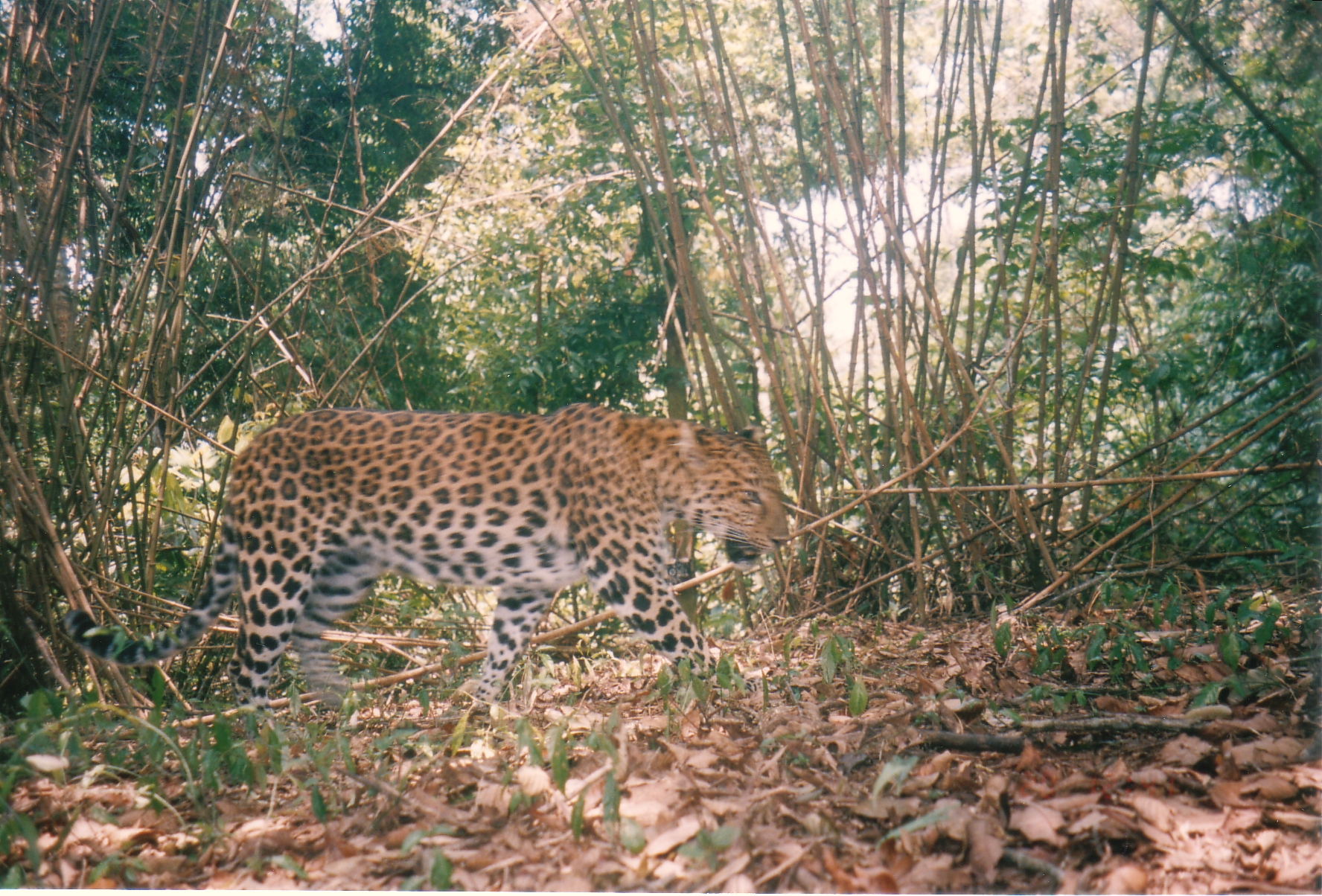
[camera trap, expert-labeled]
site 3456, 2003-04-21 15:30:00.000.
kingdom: Animalia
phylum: Chordata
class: Mammalia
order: Carnivora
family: Felidae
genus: Panthera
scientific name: Panthera pardus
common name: leopard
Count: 1.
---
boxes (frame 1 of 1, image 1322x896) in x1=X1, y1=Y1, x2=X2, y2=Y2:
panthera pardus: x1=57, y1=405, x2=789, y2=731